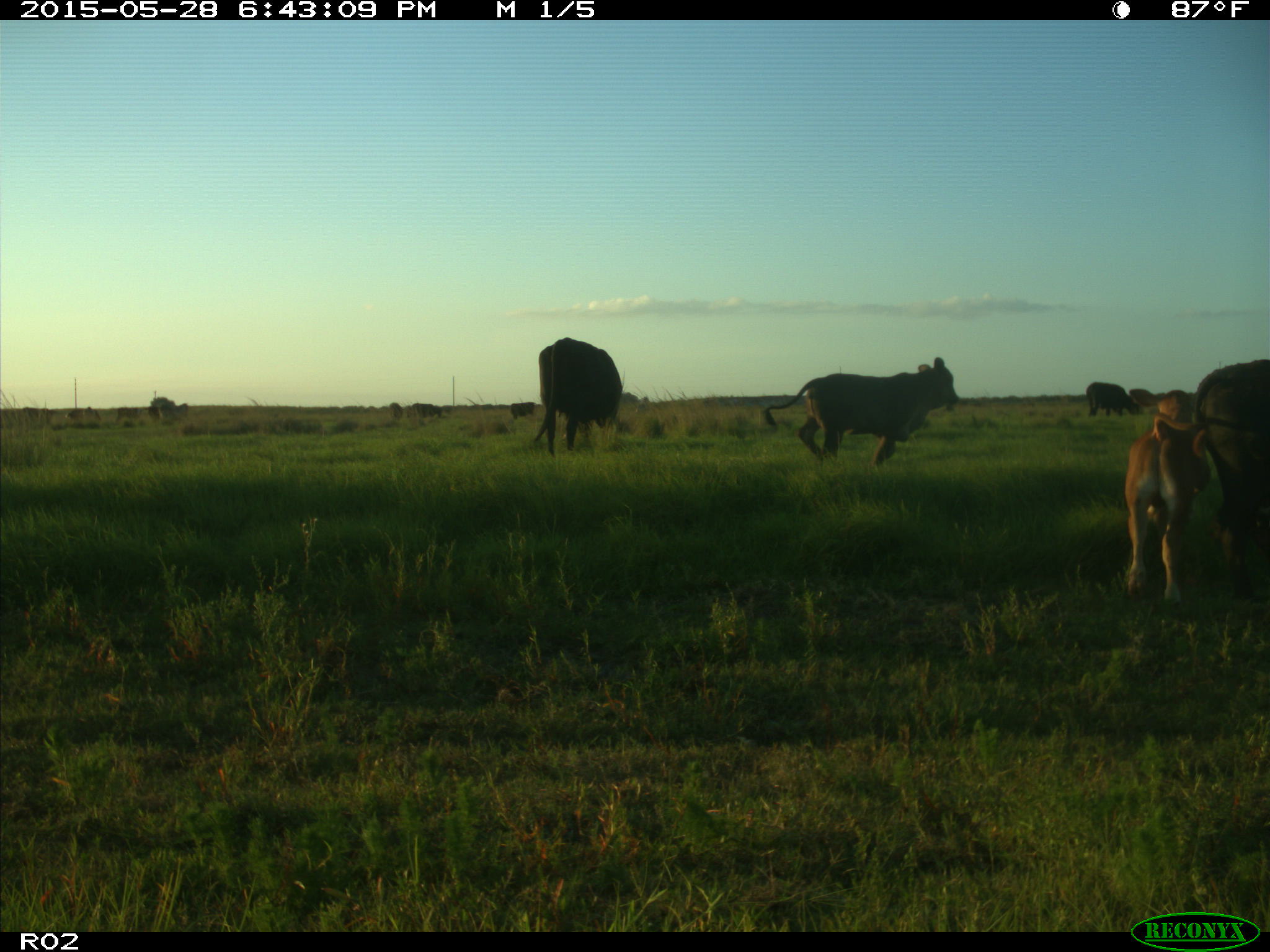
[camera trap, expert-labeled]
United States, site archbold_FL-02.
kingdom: Animalia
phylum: Chordata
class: Mammalia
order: Artiodactyla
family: Bovidae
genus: Bos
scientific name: Bos taurus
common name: domestic cow